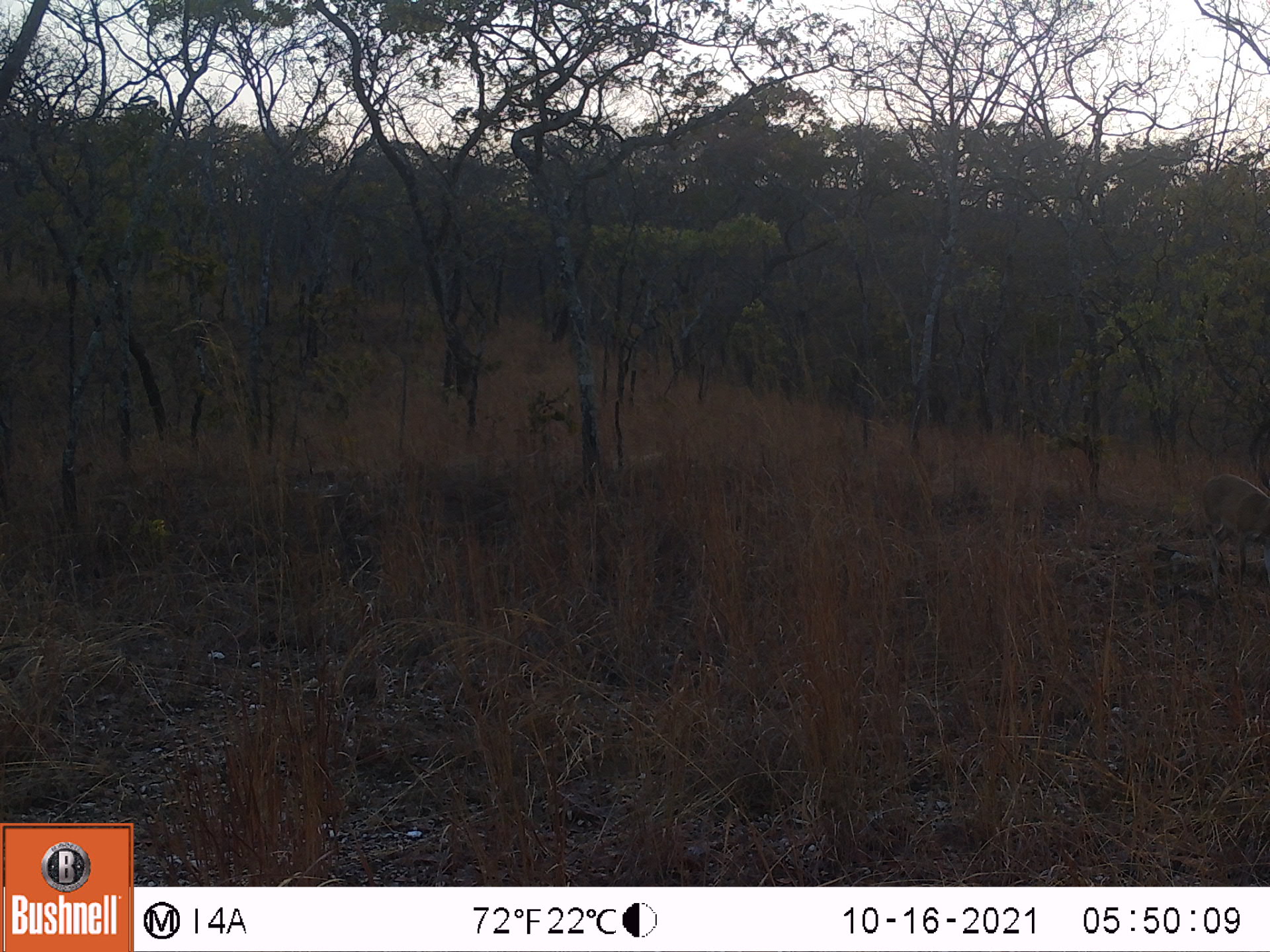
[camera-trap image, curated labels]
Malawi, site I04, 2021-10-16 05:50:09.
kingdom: Animalia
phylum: Chordata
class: Mammalia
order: Artiodactyla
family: Bovidae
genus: Sylvicapra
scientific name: Sylvicapra grimmia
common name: common duiker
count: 1